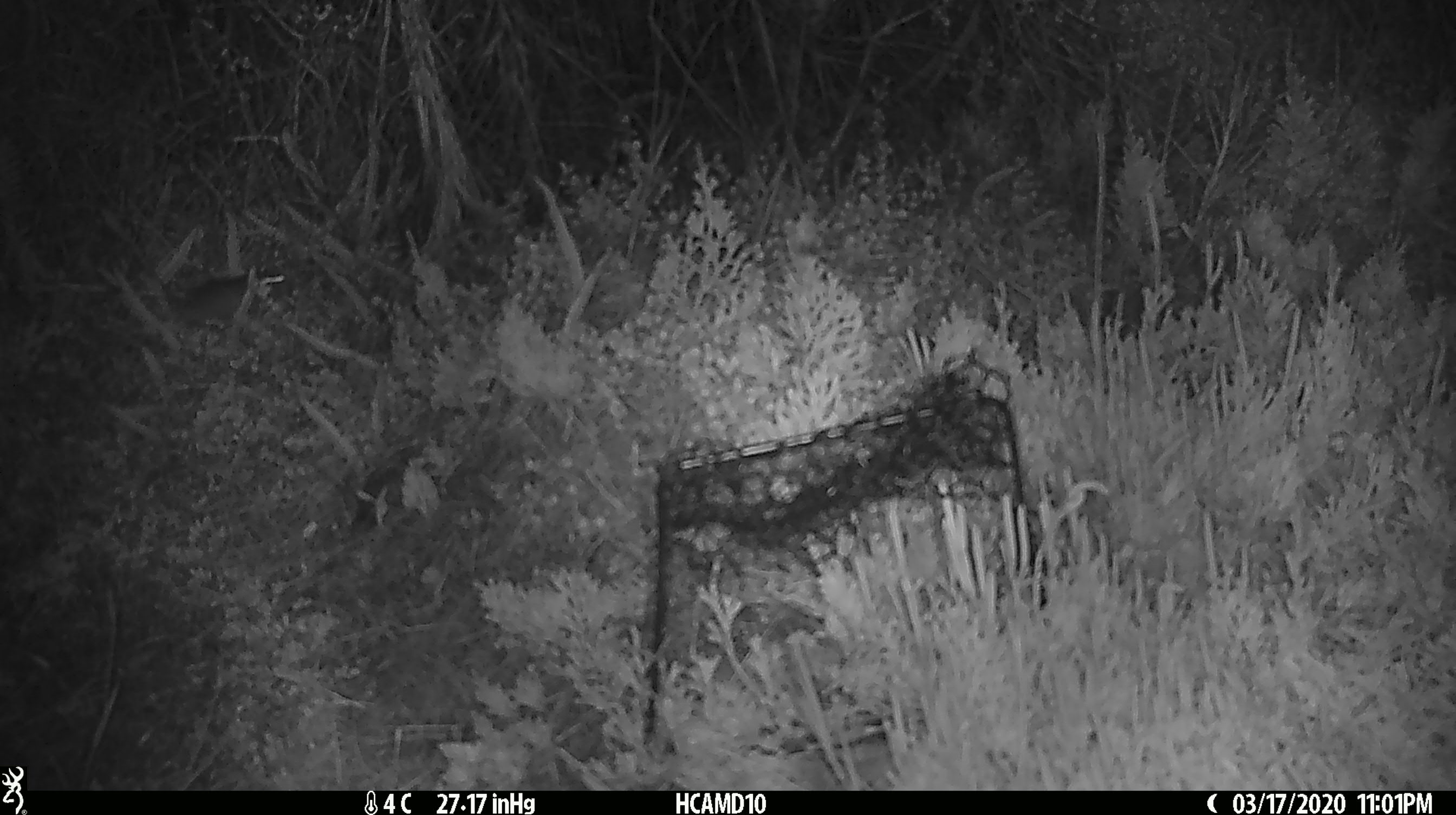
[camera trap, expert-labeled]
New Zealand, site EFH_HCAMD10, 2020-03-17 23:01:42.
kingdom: Animalia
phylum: Chordata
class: Mammalia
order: Rodentia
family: Muridae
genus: Mus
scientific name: Mus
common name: mouse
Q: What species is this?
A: Mouse (Mus).